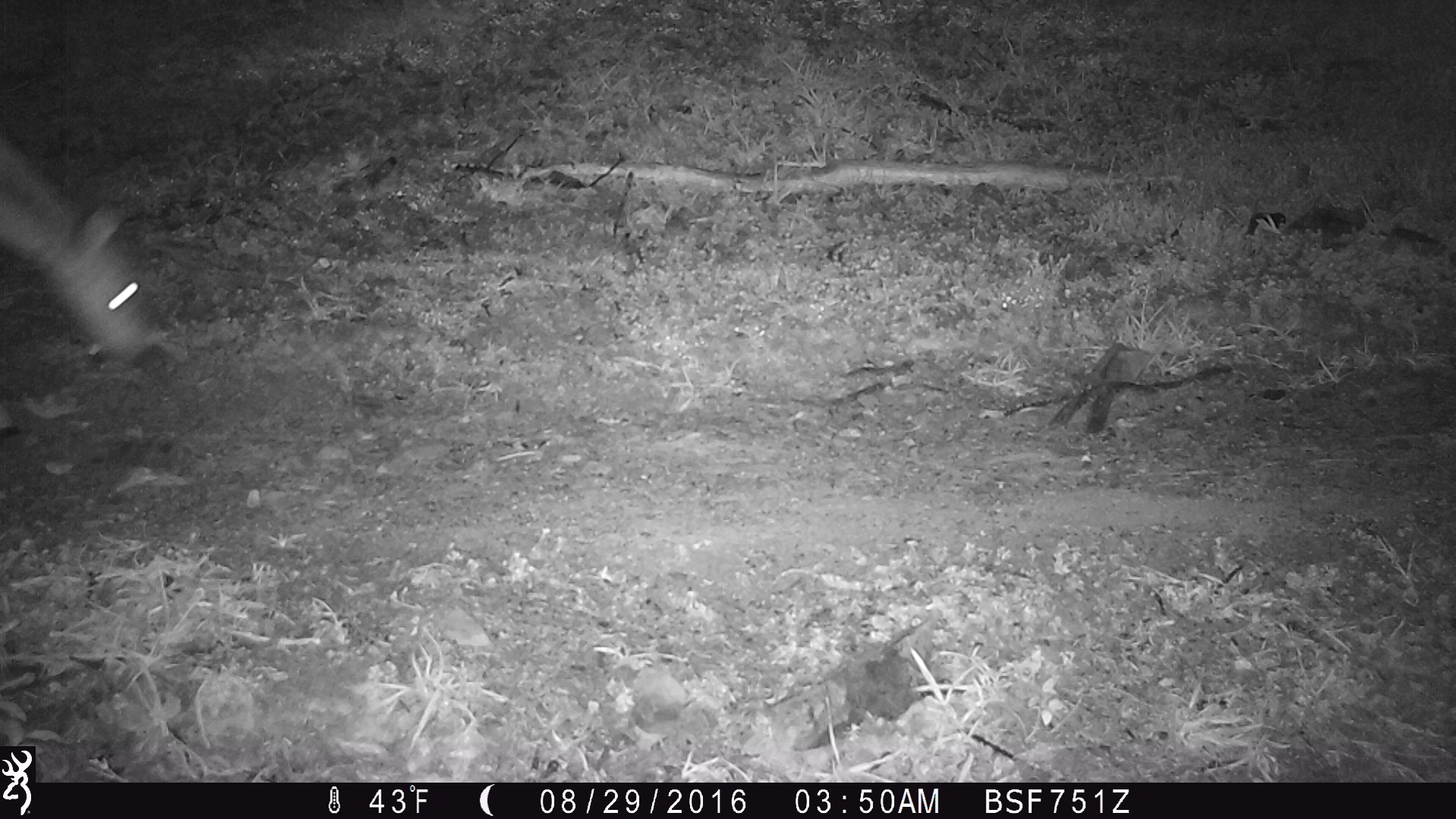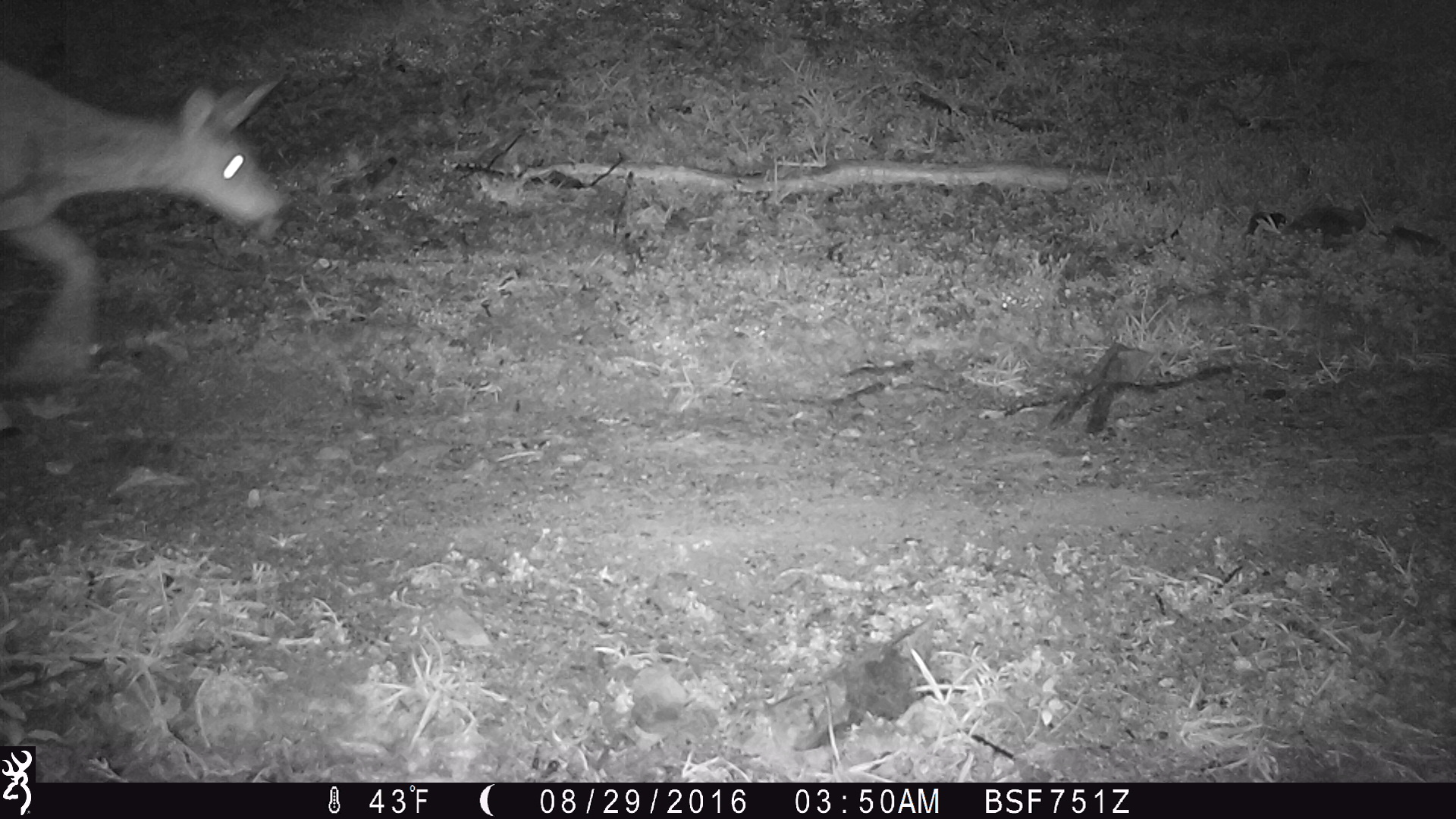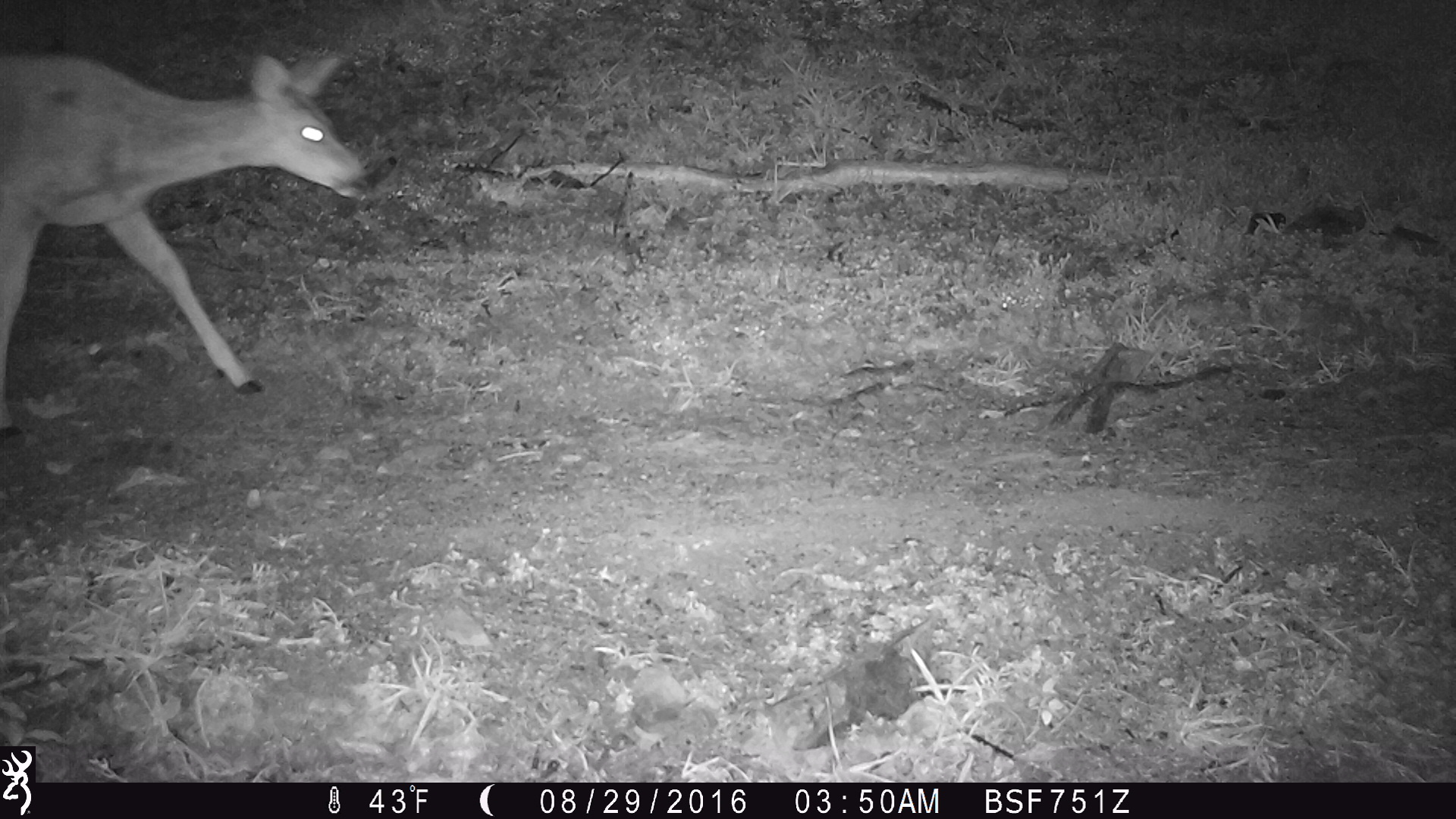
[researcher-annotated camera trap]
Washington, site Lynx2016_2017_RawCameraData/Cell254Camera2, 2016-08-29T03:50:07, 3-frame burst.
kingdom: Animalia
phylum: Chordata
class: Mammalia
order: Artiodactyla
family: Cervidae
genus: Odocoileus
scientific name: Odocoileus hemionus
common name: mule deer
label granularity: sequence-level